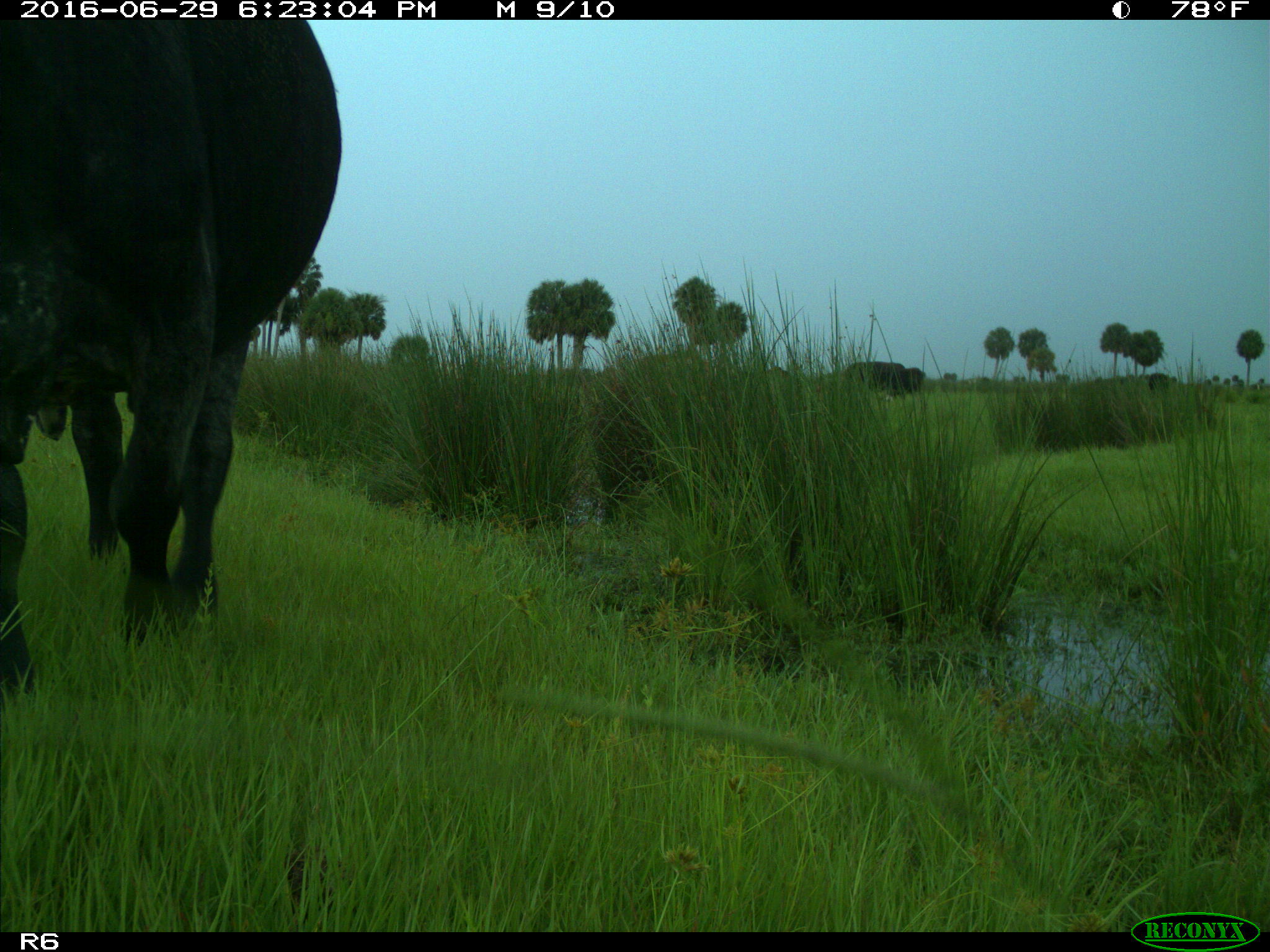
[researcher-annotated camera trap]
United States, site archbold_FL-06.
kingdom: Animalia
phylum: Chordata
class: Mammalia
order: Artiodactyla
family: Bovidae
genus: Bos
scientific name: Bos taurus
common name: domestic cow